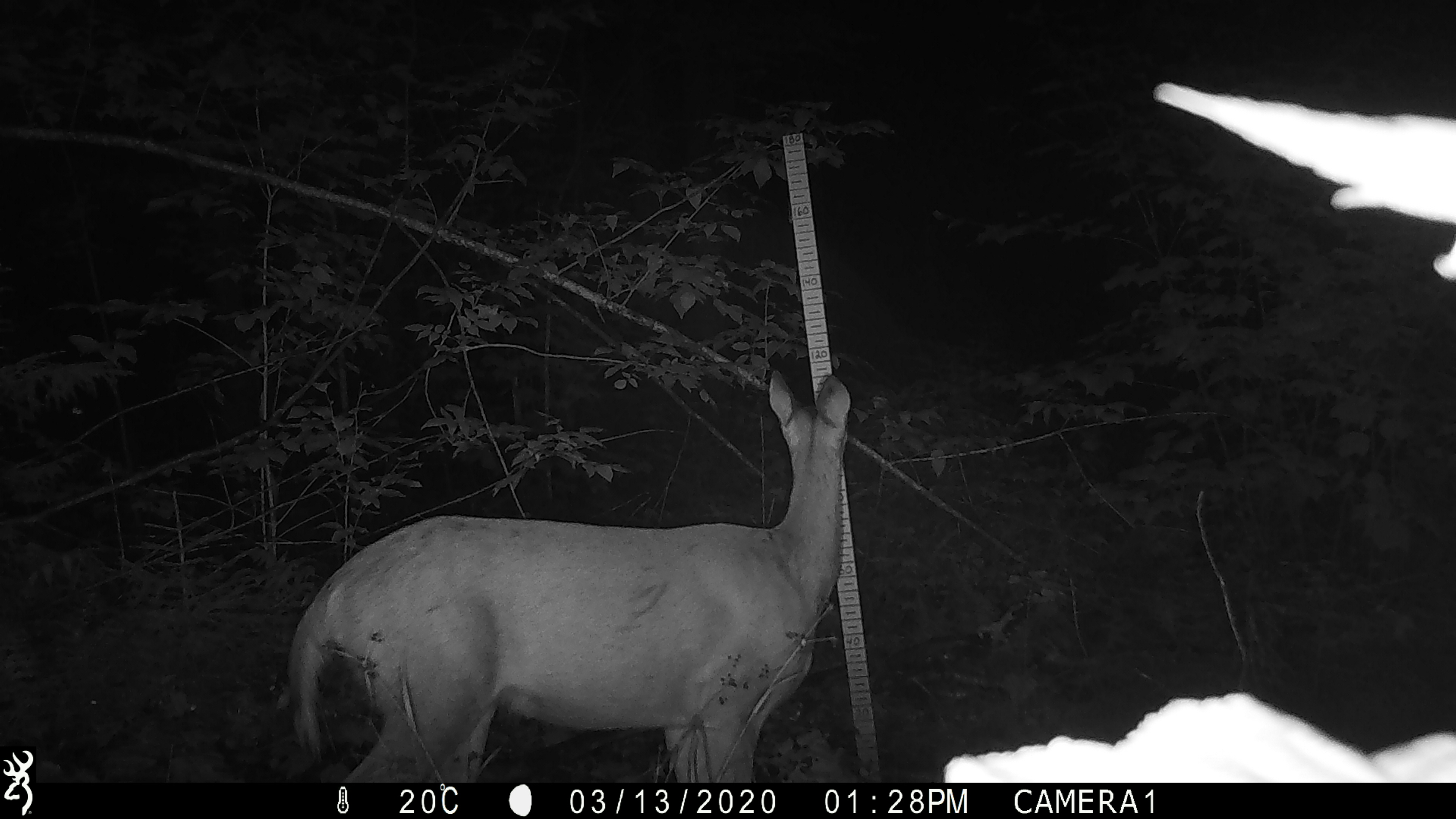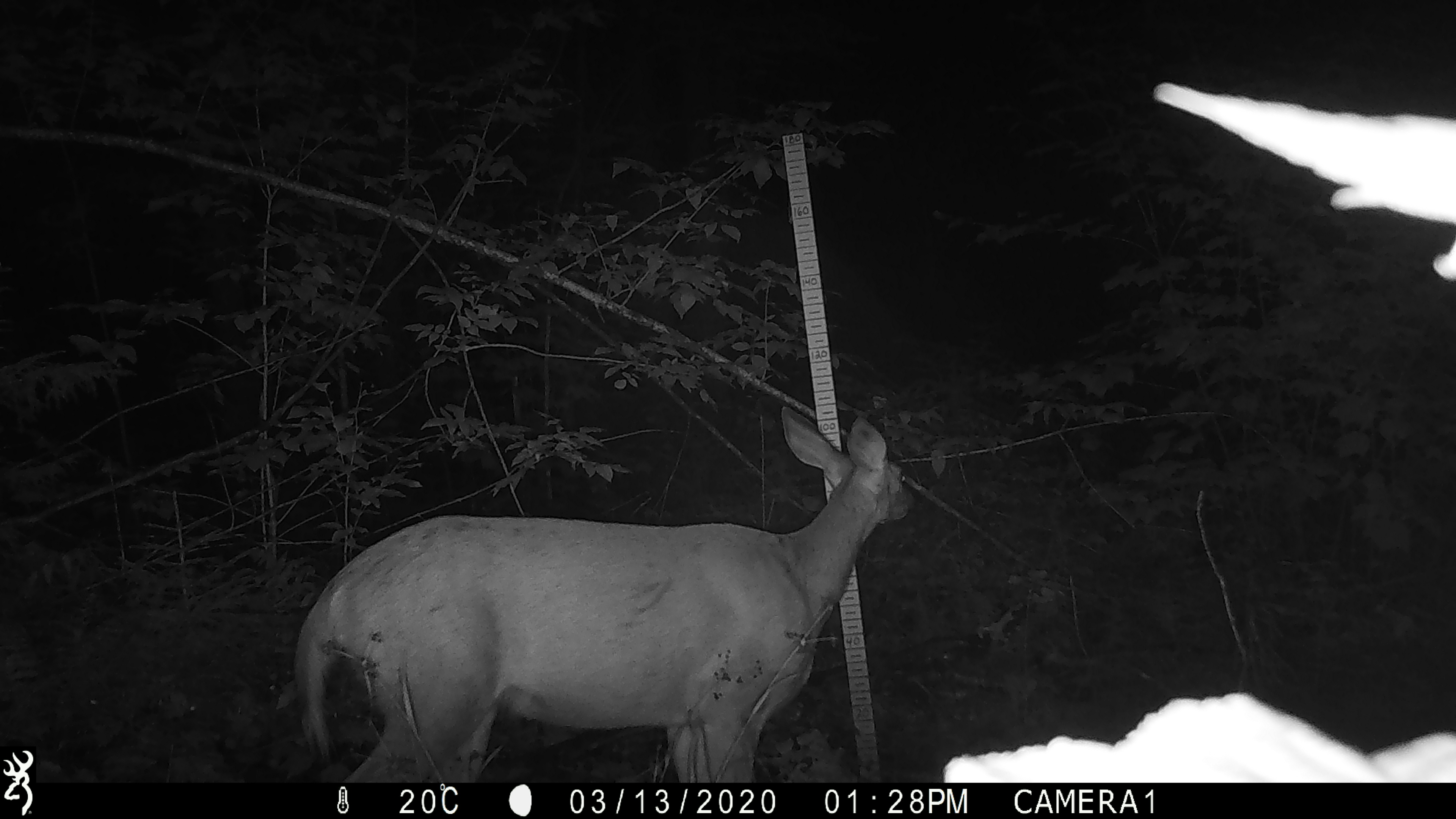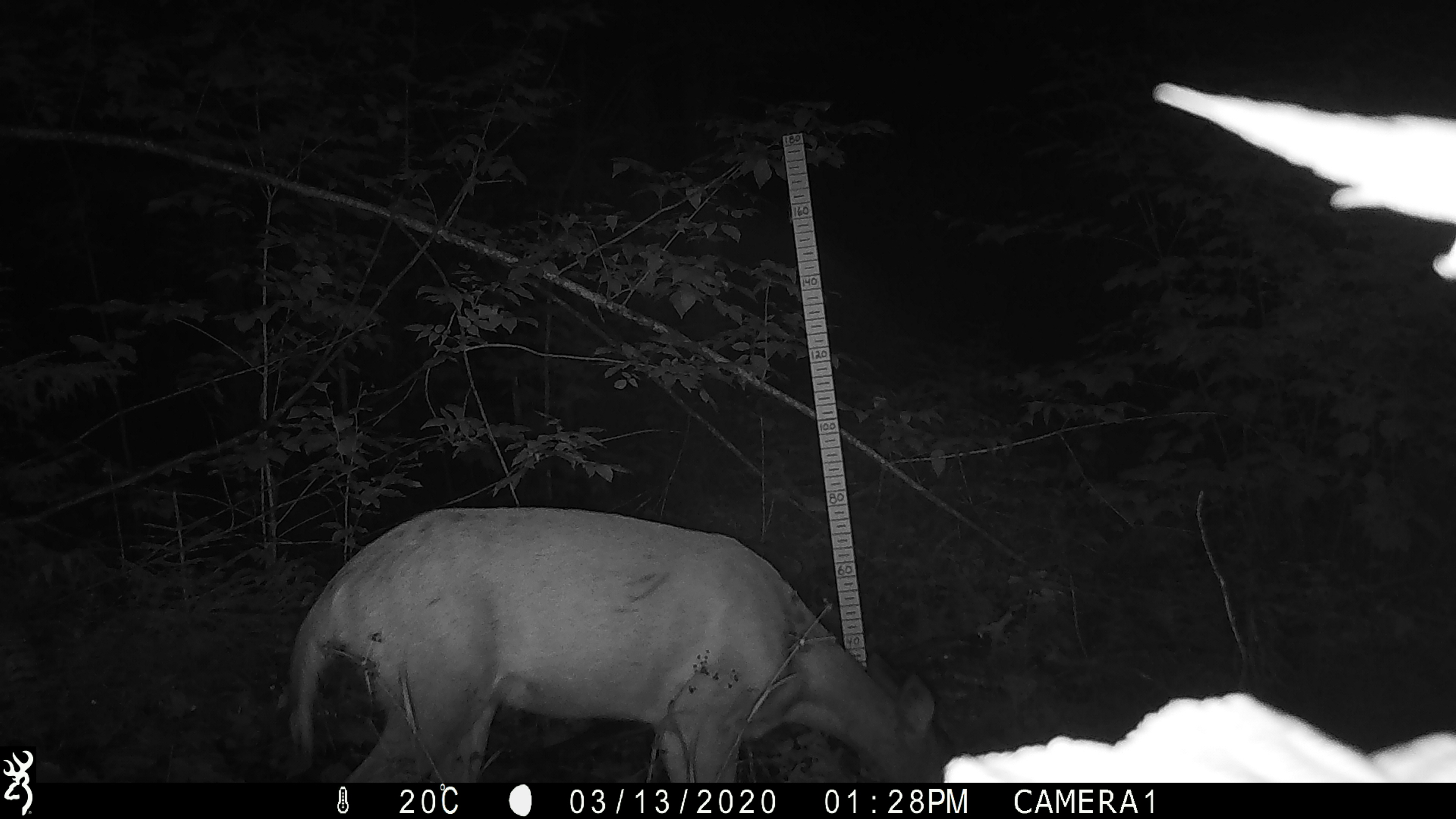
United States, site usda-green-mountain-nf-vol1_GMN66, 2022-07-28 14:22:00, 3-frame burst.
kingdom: Animalia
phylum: Chordata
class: Mammalia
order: Artiodactyla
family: Cervidae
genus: Odocoileus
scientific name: Odocoileus virginianus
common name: white-tailed deer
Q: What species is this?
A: White-tailed deer (Odocoileus virginianus).